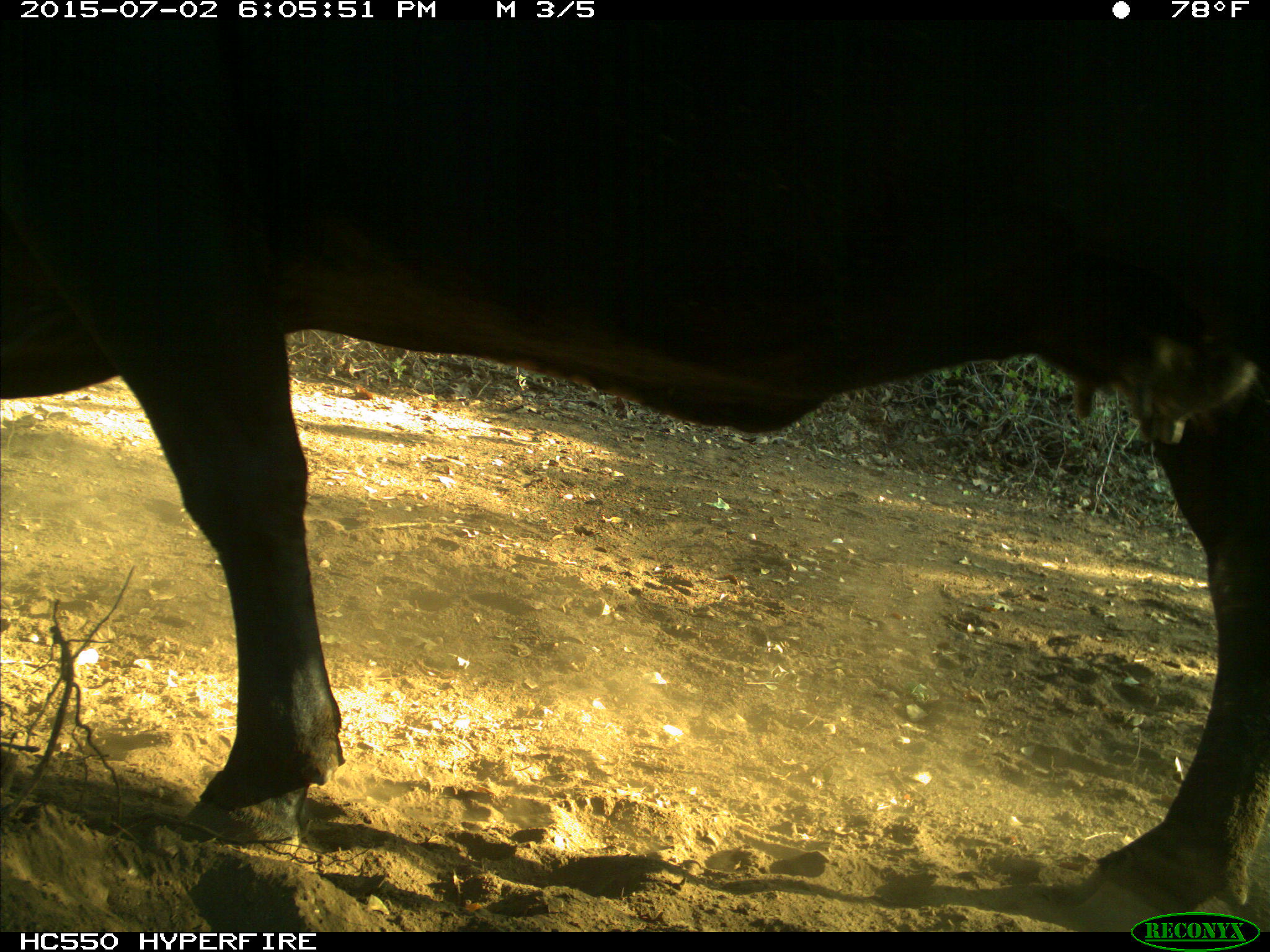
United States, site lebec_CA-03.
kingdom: Animalia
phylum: Chordata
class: Mammalia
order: Artiodactyla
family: Bovidae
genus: Bos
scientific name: Bos taurus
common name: domestic cow